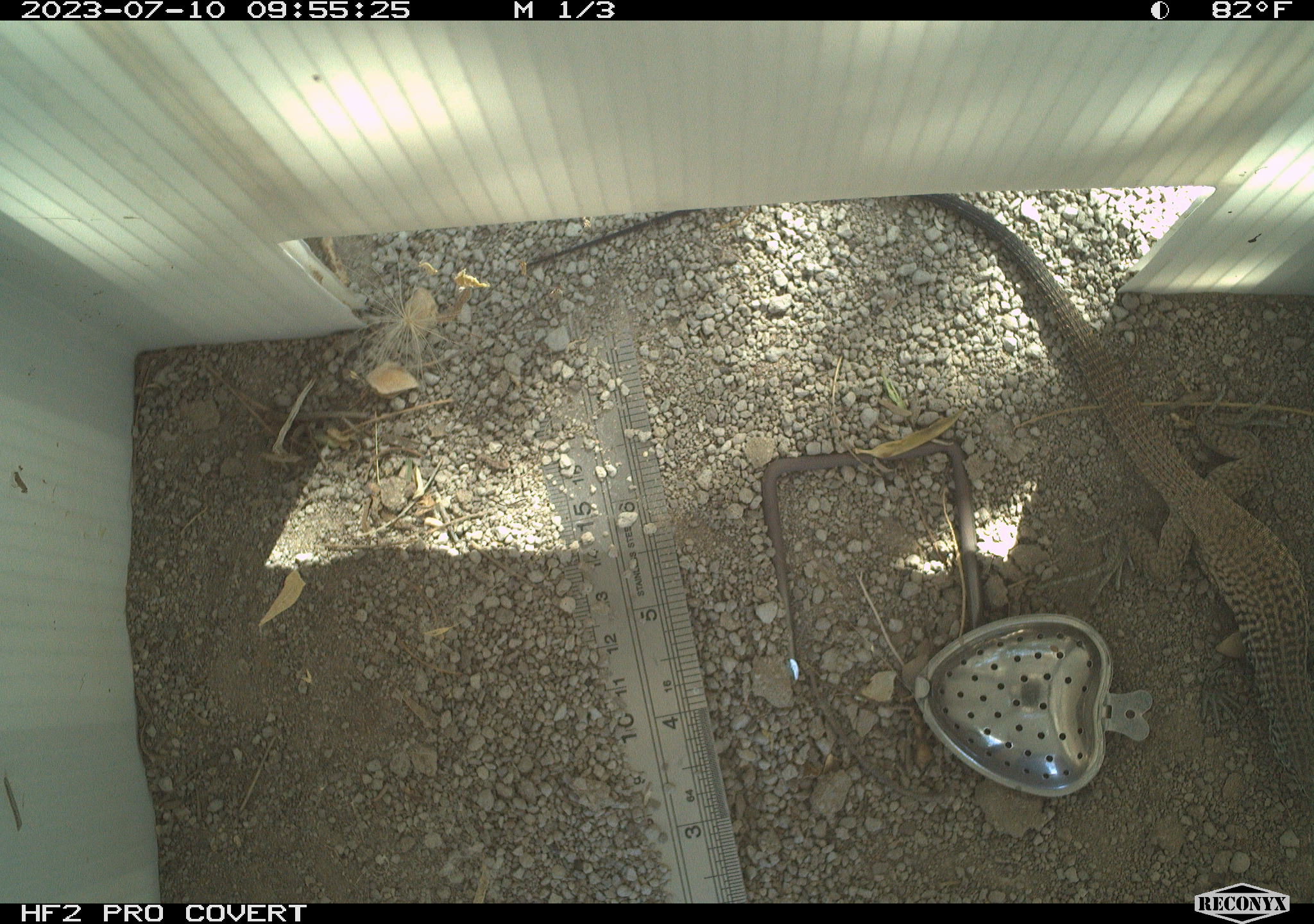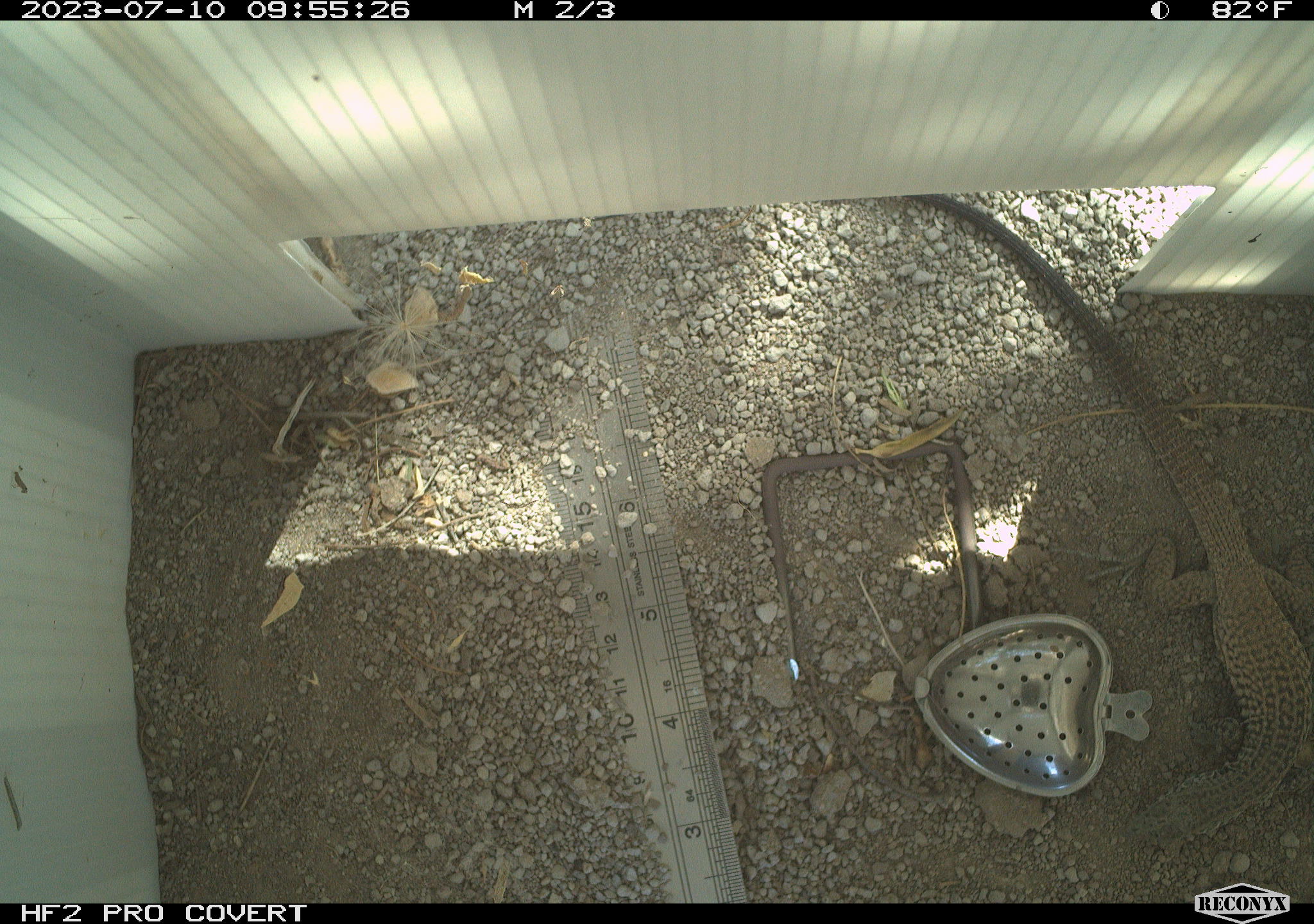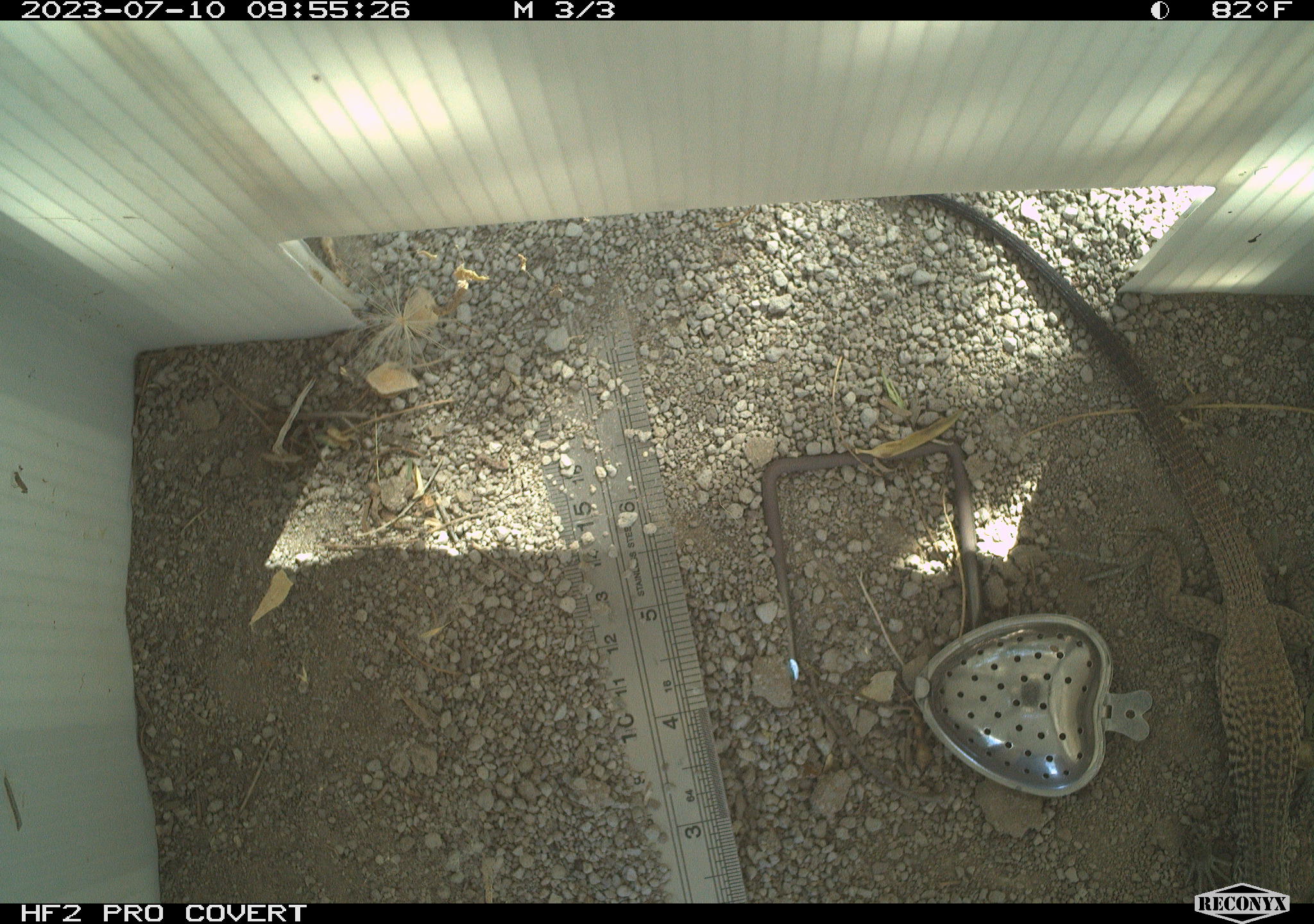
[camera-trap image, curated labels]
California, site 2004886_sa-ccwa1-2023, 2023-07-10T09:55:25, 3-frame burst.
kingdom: Animalia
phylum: Chordata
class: Reptilia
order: Squamata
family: Teiidae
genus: Aspidoscelis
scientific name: Aspidoscelis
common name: whiptail lizards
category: aspidoscelis species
Aspidoscelis species (whiptail lizards) (Aspidoscelis).